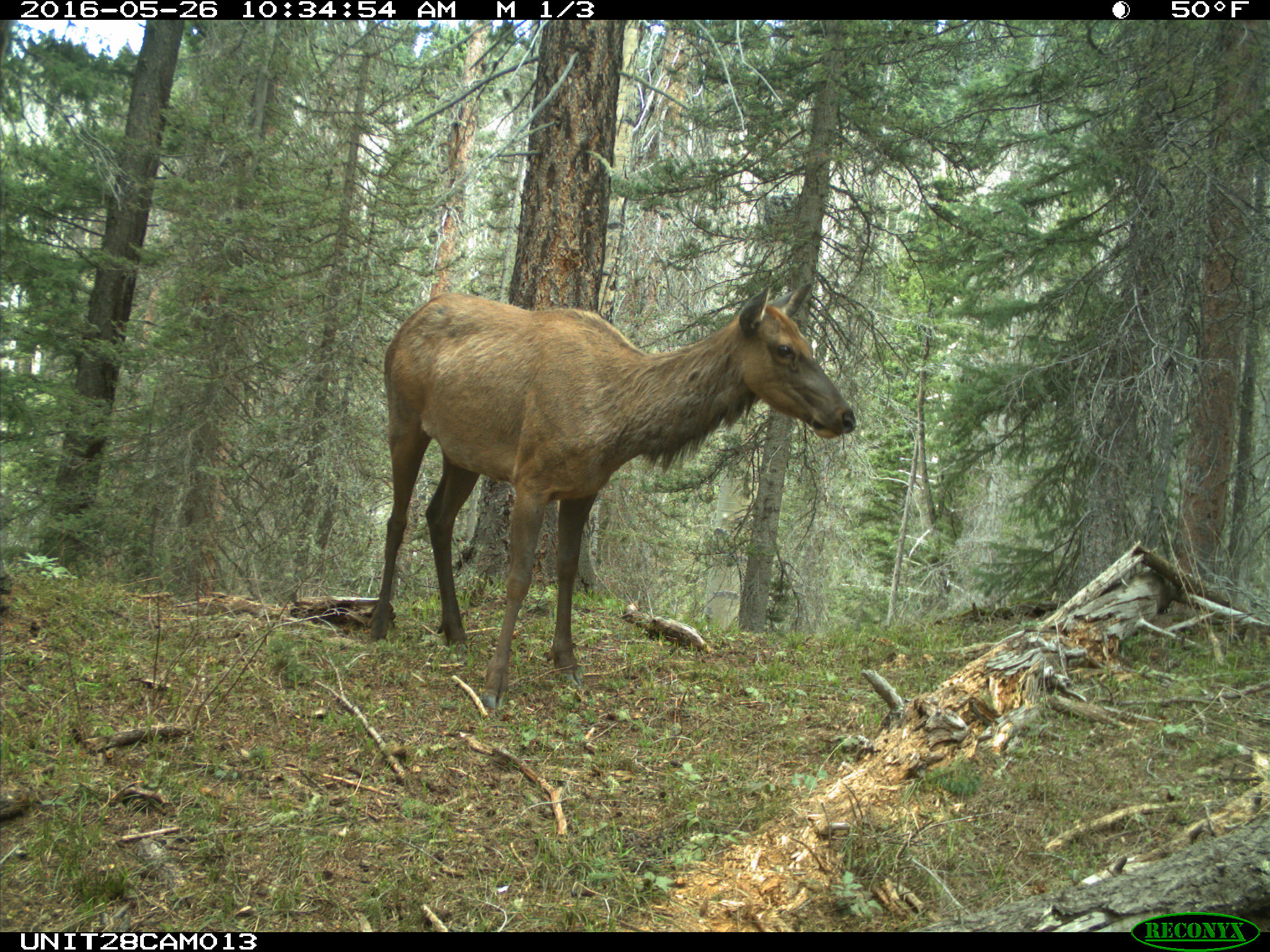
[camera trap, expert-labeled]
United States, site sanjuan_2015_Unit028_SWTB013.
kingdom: Animalia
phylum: Chordata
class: Mammalia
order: Artiodactyla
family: Cervidae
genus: Cervus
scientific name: Cervus elaphus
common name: red deer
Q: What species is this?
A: Cervus elaphus (red deer).